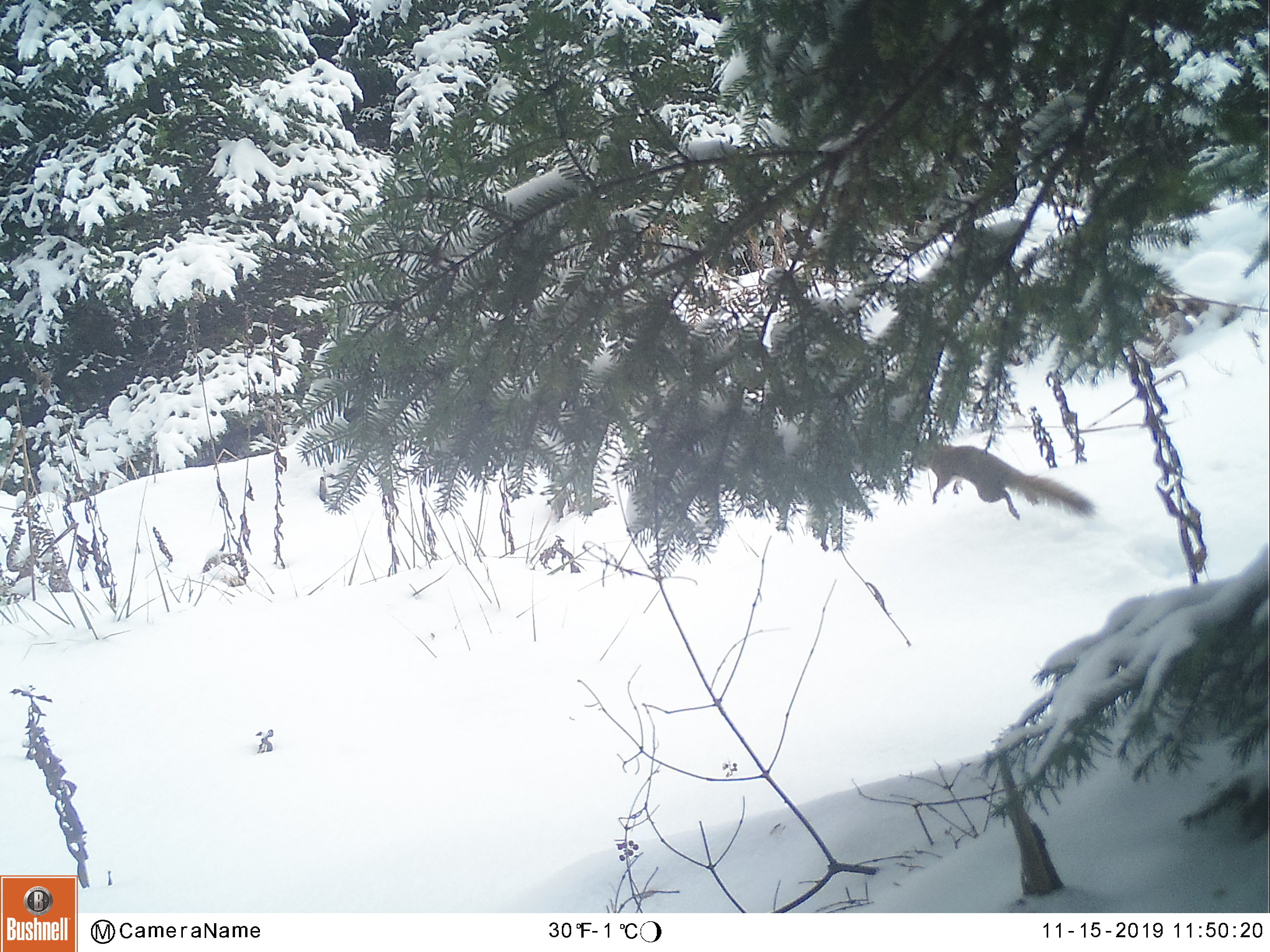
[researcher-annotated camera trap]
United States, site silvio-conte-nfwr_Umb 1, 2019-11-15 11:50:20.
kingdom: Animalia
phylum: Chordata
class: Mammalia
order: Rodentia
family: Sciuridae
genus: Sciurus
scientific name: Sciurus carolinensis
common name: gray squirrel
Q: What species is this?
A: Gray squirrel (Sciurus carolinensis).